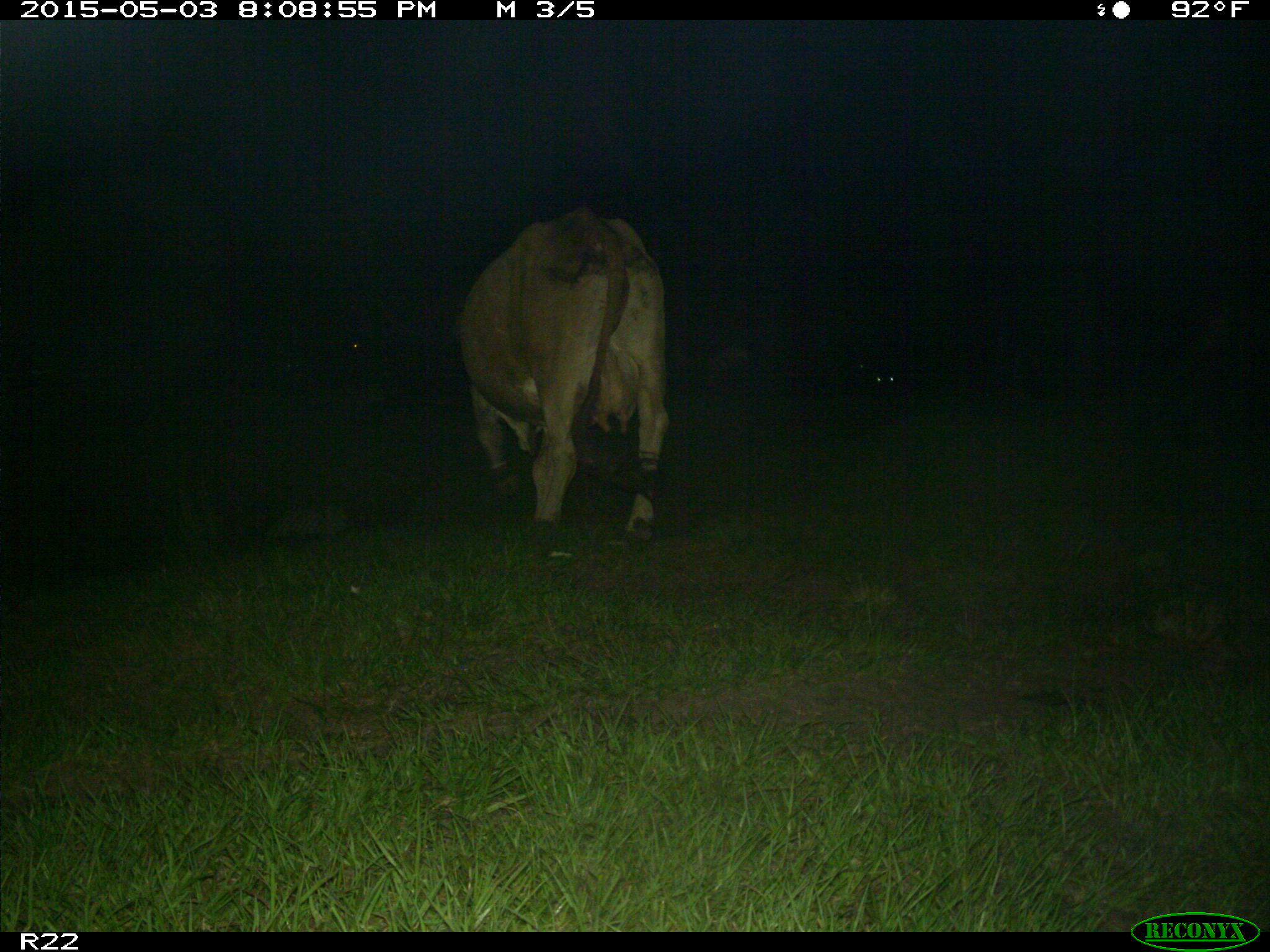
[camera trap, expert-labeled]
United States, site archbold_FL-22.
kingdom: Animalia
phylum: Chordata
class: Mammalia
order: Artiodactyla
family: Bovidae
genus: Bos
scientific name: Bos taurus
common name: domestic cow